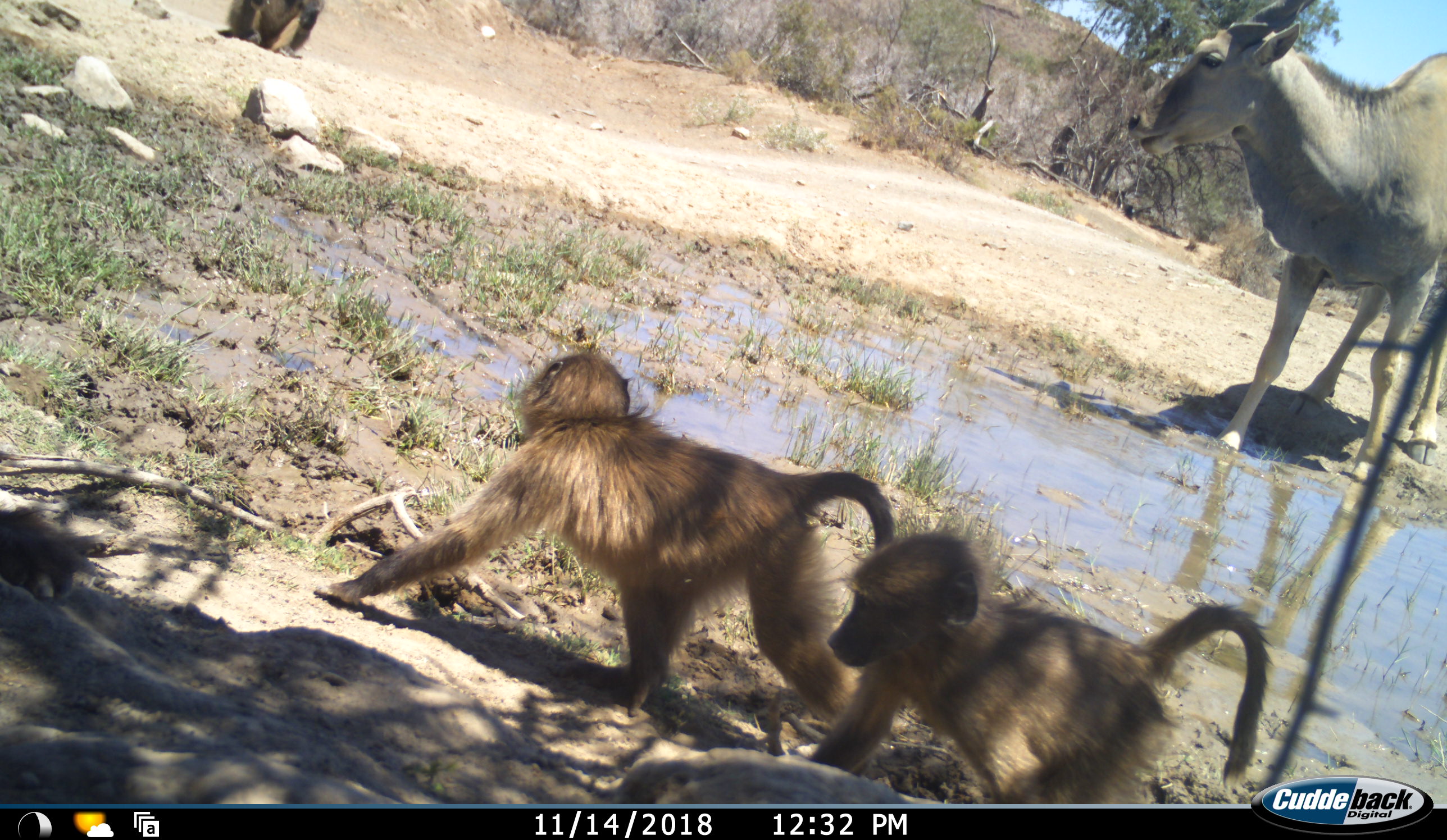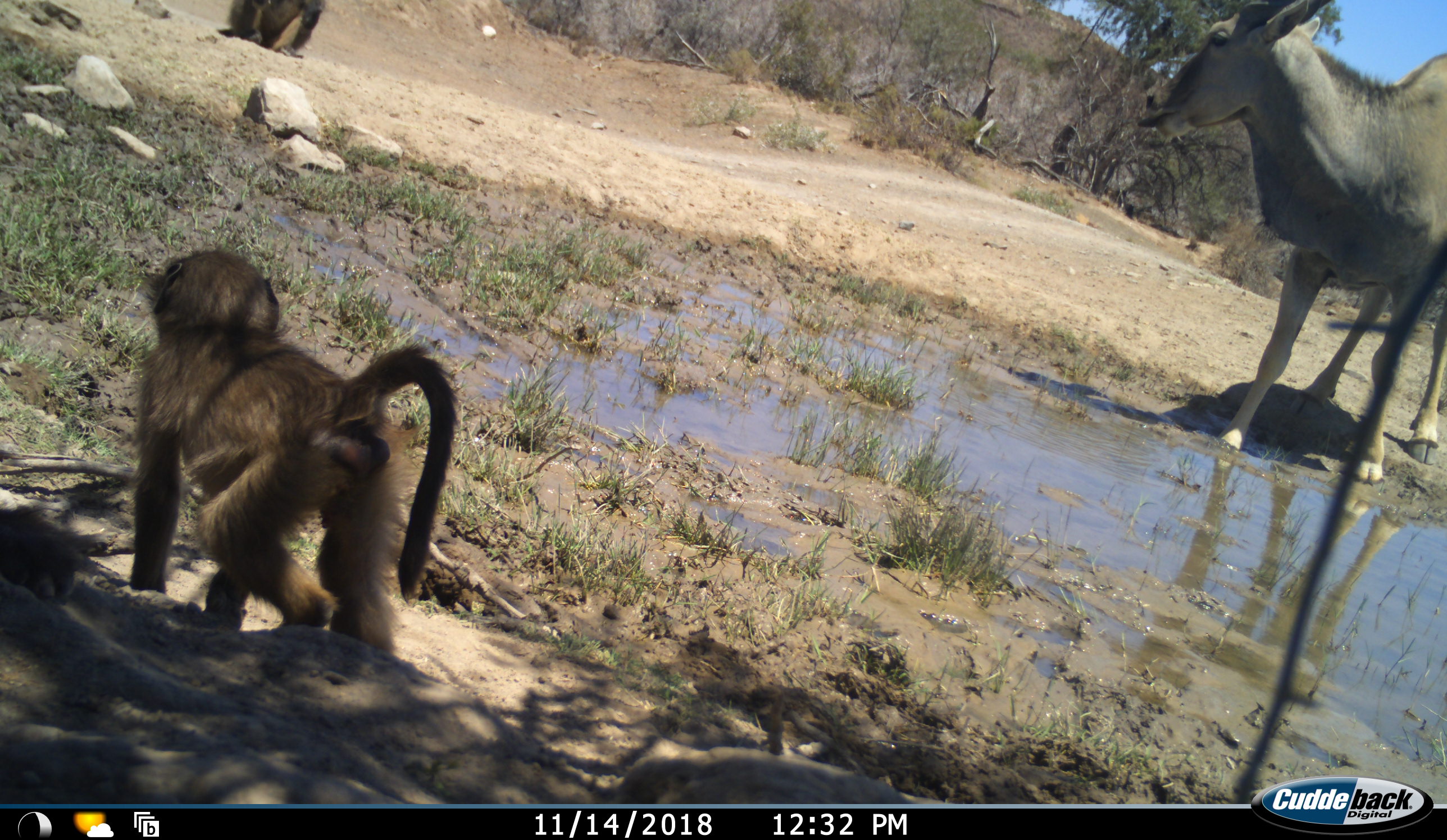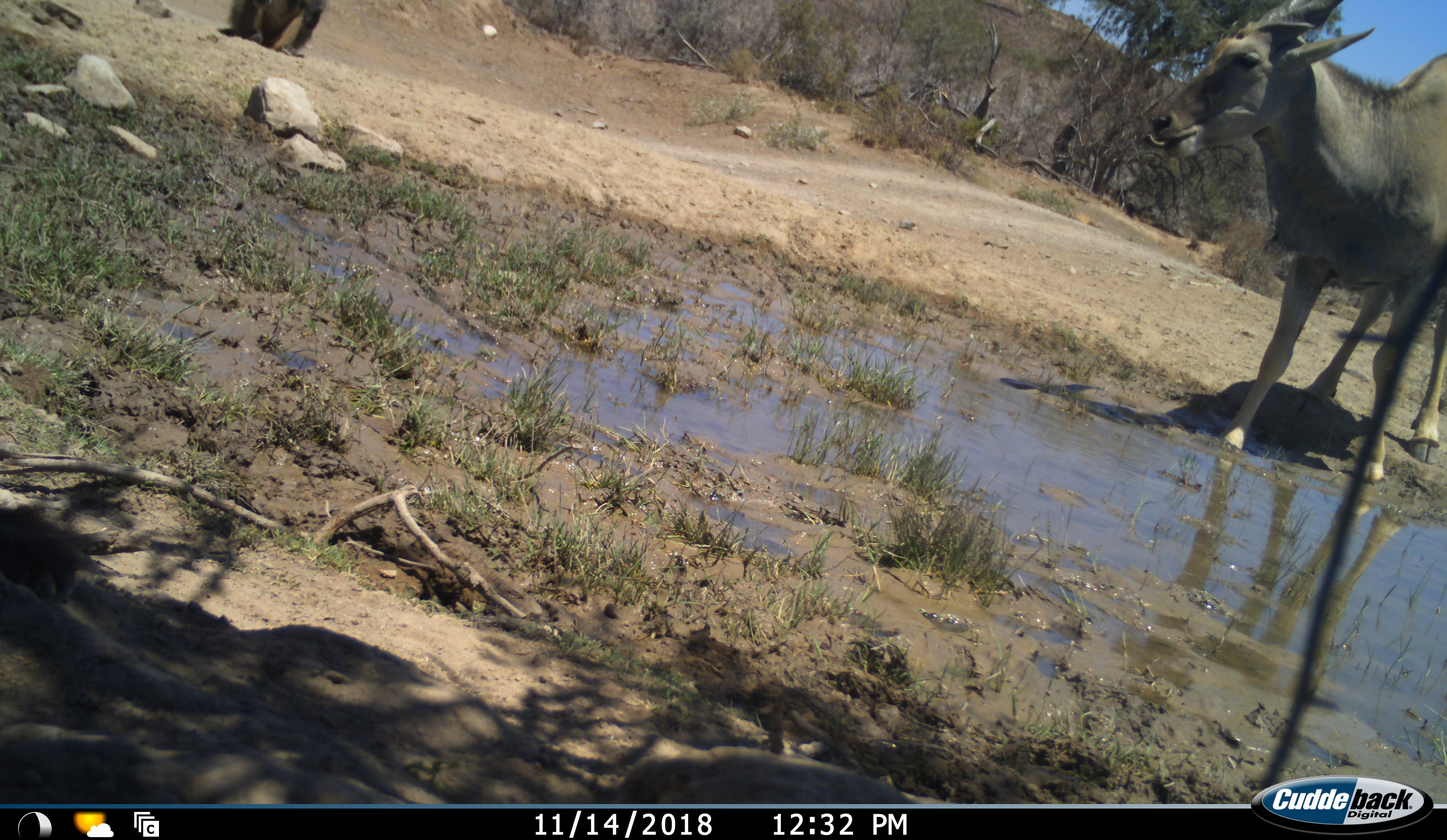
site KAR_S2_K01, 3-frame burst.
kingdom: Animalia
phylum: Chordata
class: Mammalia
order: Primates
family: Cercopithecidae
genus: Papio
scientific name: Papio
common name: baboon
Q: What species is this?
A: Baboon (Papio).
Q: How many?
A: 3.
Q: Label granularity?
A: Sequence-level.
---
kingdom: Animalia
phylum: Chordata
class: Mammalia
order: Artiodactyla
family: Bovidae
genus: Tragelaphus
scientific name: Tragelaphus oryx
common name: eland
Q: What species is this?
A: Eland (Tragelaphus oryx).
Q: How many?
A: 1.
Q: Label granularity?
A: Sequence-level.